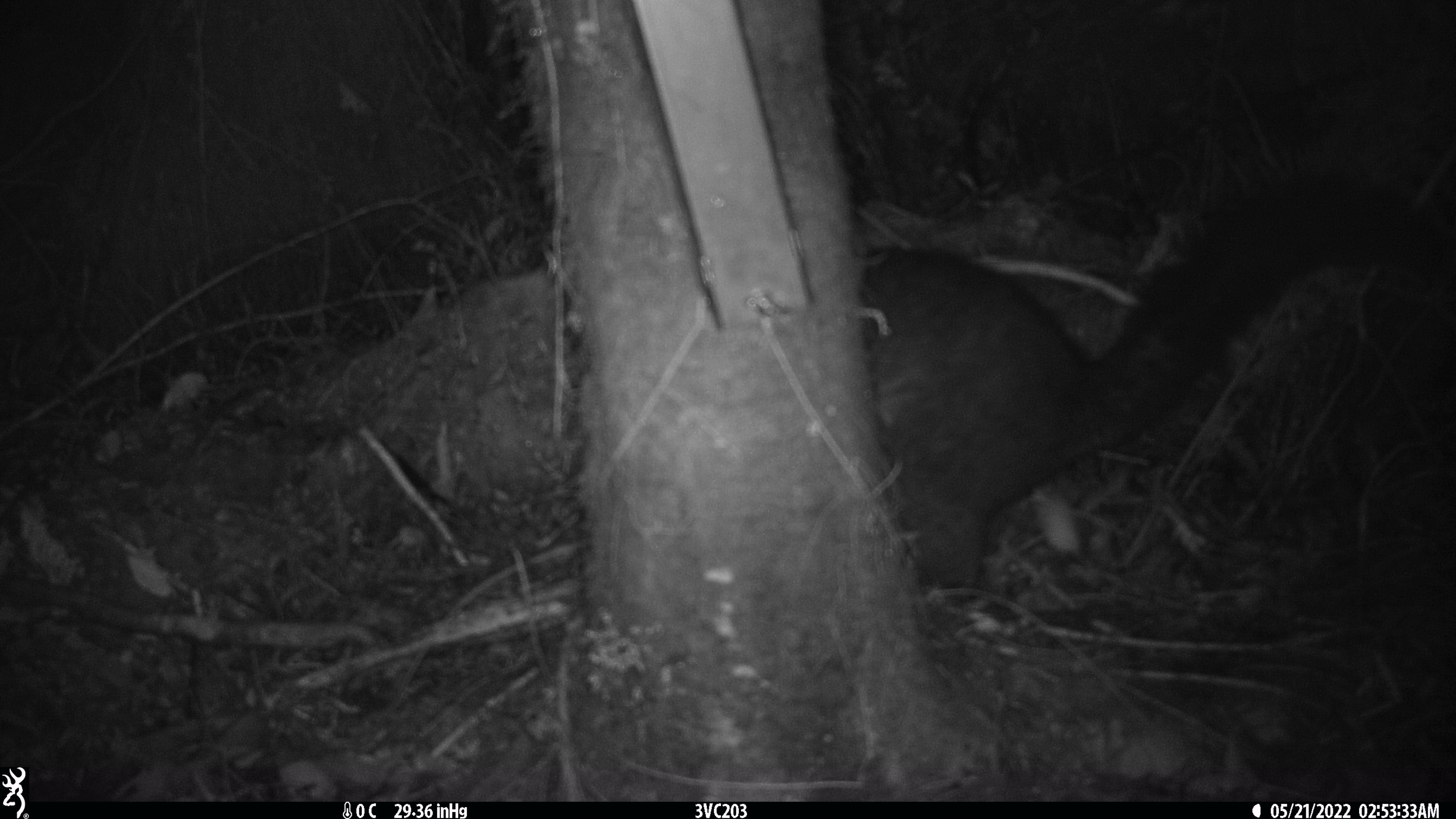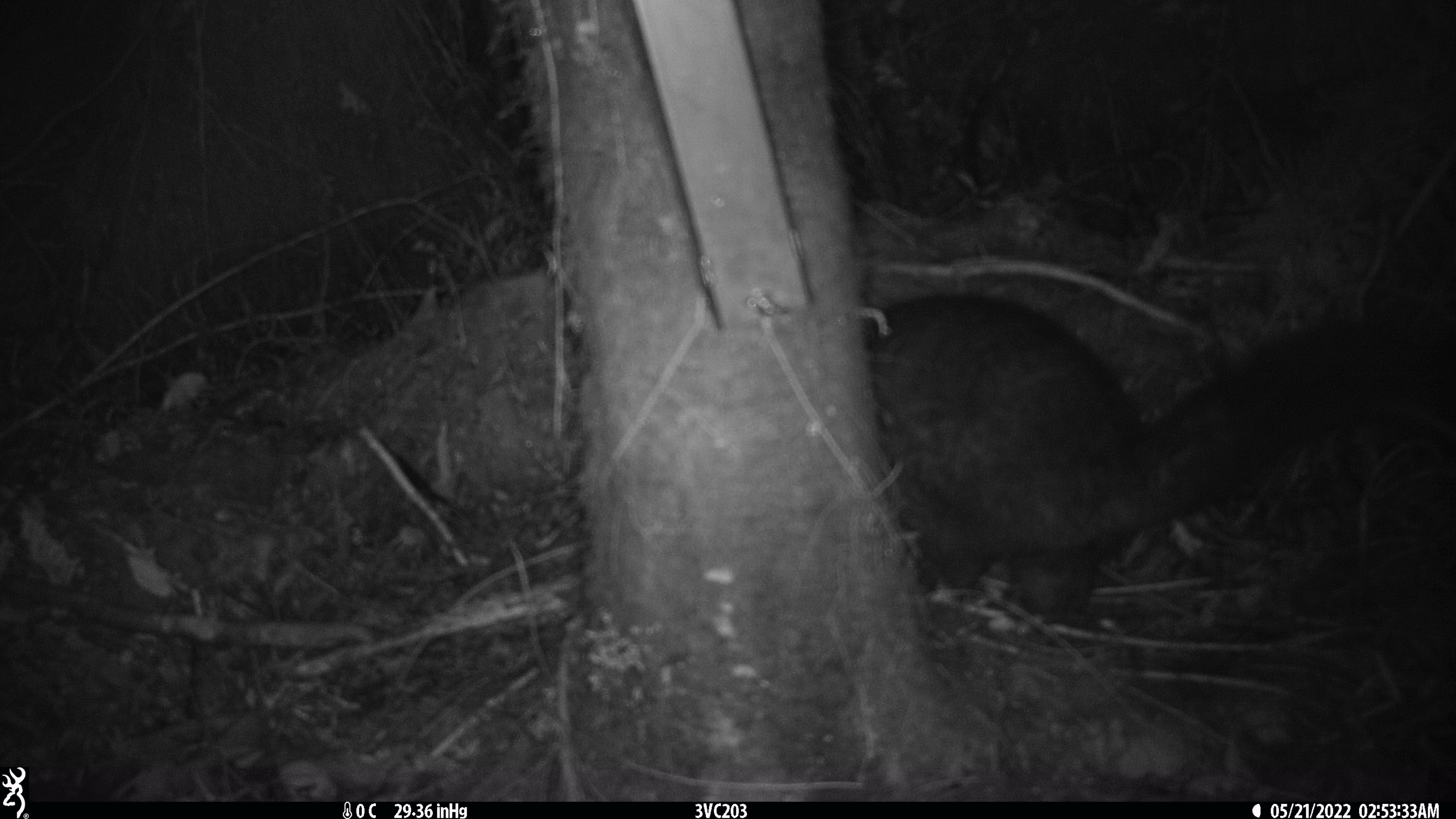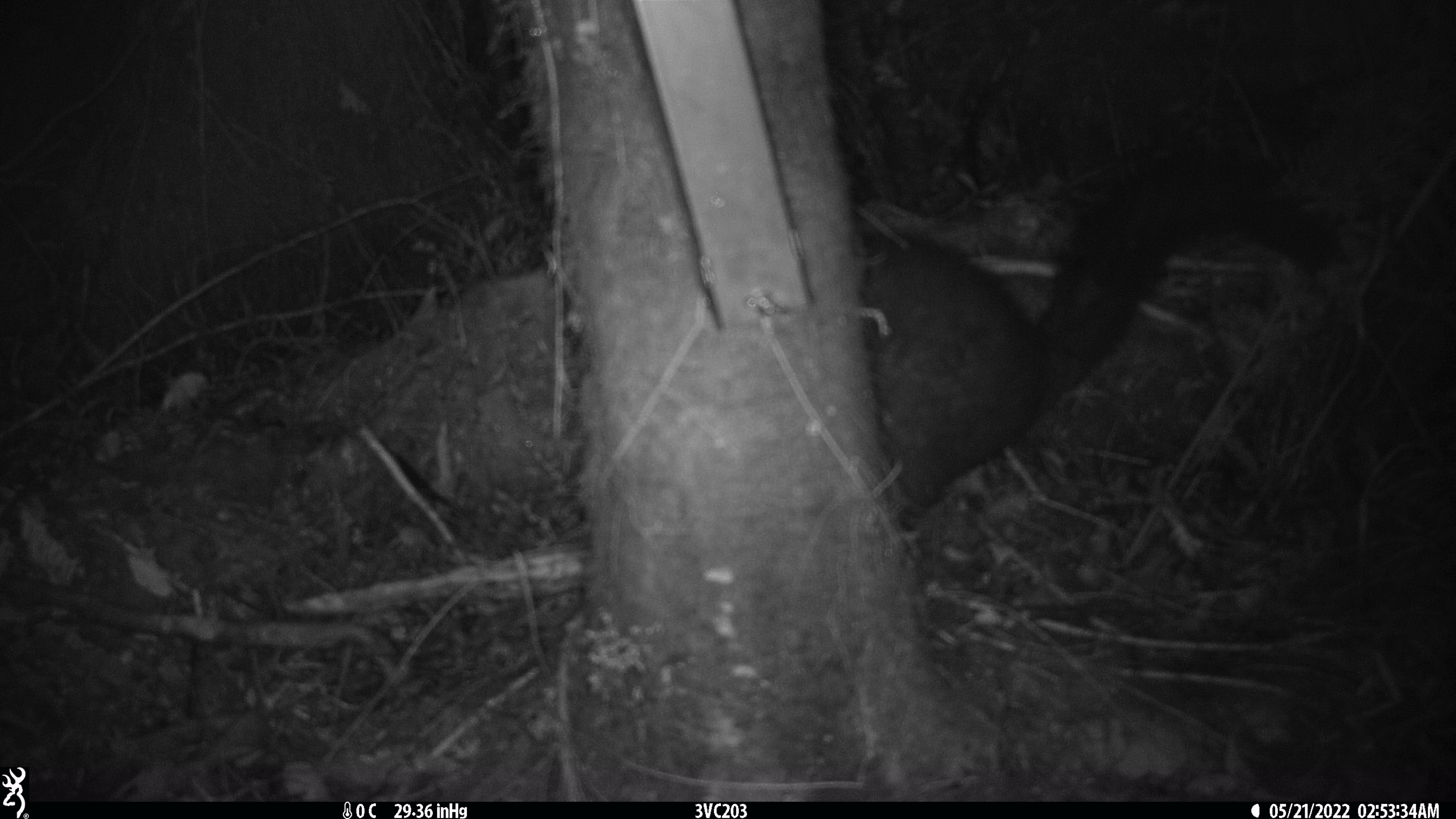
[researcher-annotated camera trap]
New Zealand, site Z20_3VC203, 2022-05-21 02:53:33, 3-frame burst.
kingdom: Animalia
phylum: Chordata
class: Mammalia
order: Diprotodontia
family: Phalangeridae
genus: Trichosurus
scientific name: Trichosurus vulpecula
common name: common brushtail possum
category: possum